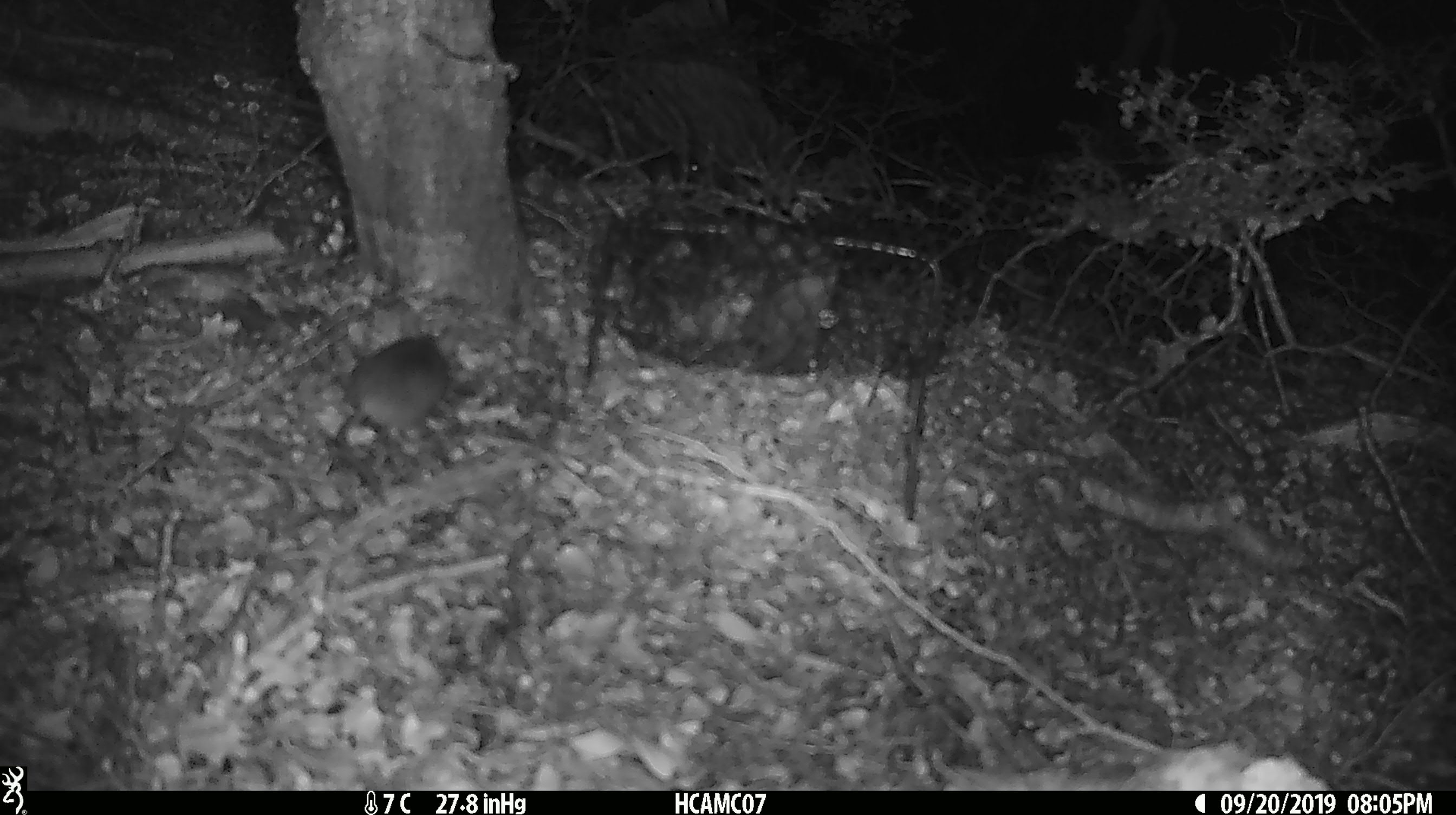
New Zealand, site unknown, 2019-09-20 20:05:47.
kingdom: Animalia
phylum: Chordata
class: Mammalia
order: Rodentia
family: Muridae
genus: Mus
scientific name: Mus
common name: mouse